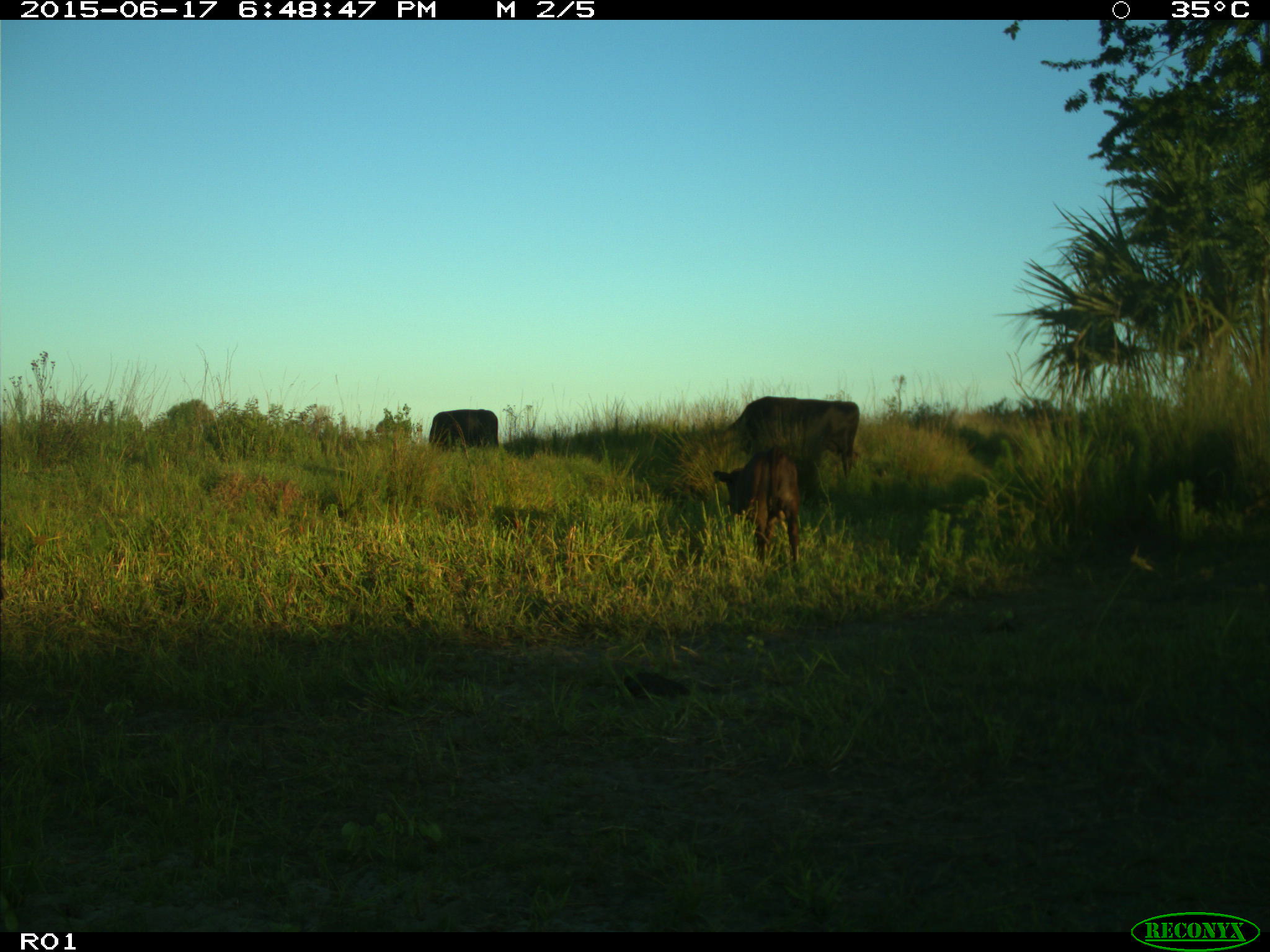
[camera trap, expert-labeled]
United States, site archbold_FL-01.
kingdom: Animalia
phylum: Chordata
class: Mammalia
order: Artiodactyla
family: Bovidae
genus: Bos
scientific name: Bos taurus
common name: domestic cow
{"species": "Bos taurus (domestic cow)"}